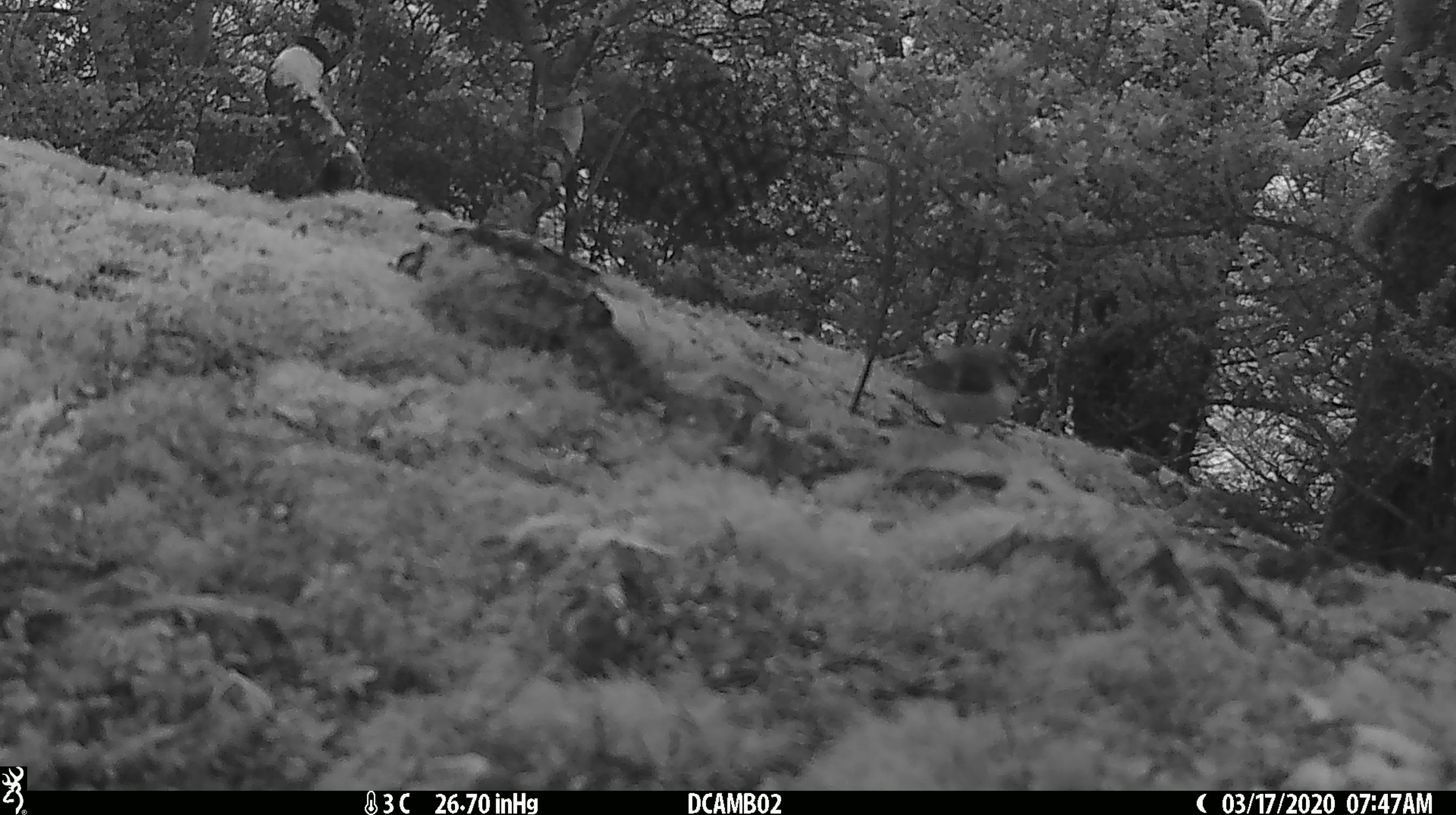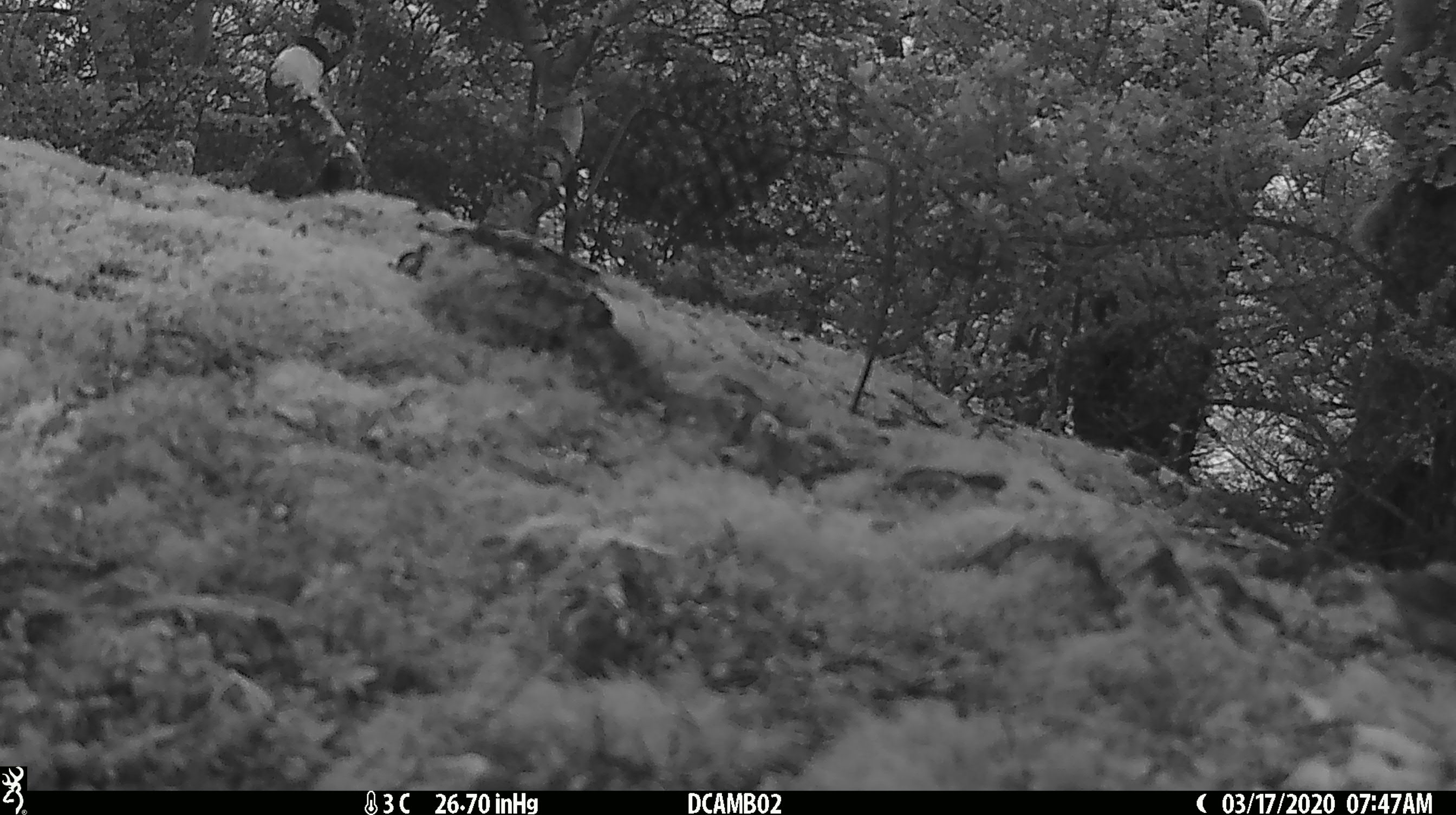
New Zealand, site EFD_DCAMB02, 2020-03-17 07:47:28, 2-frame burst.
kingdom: Animalia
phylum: Chordata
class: Aves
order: Passeriformes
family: Acanthisittidae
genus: Acanthisitta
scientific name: Acanthisitta chloris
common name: rifleman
Rifleman (Acanthisitta chloris).